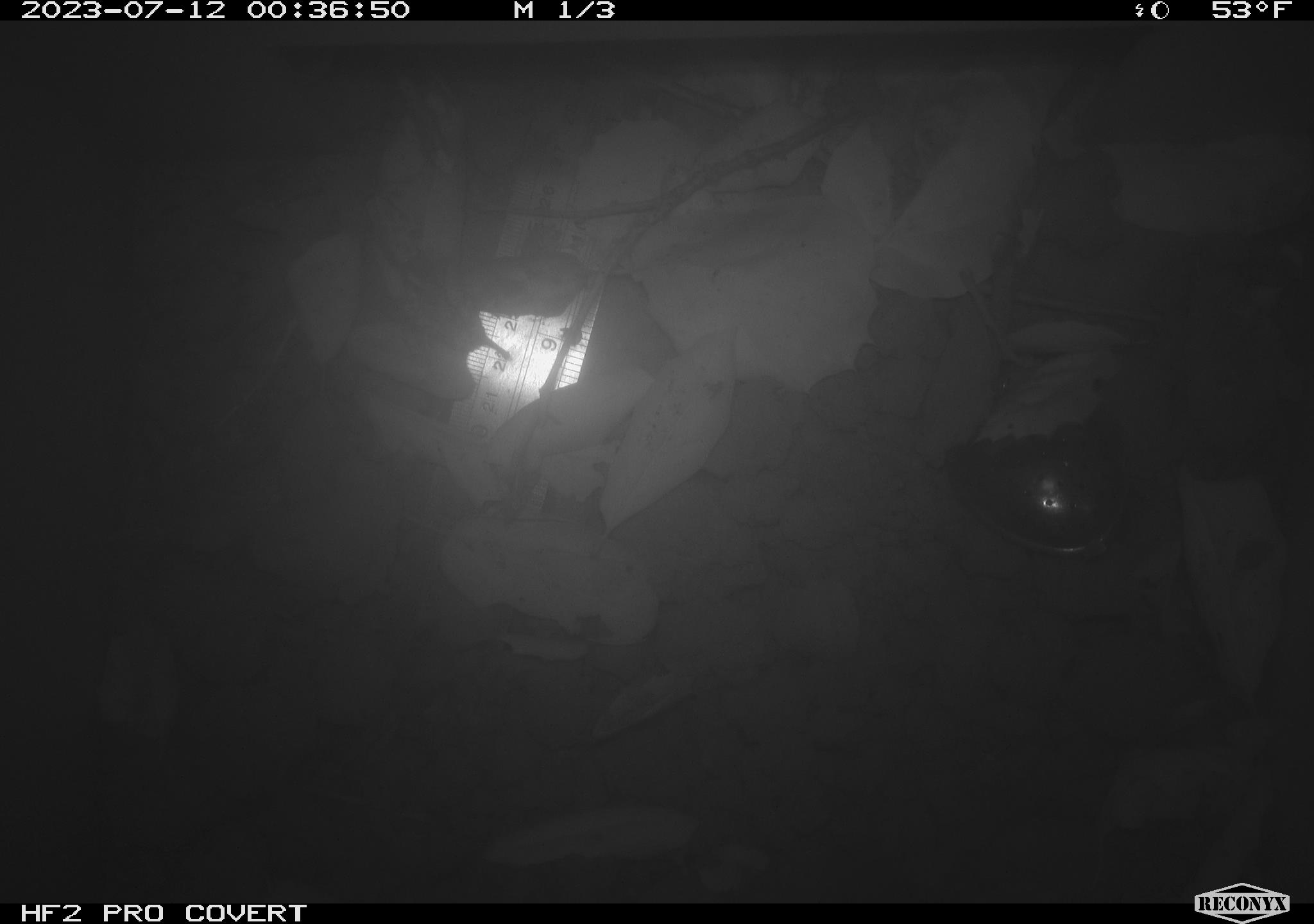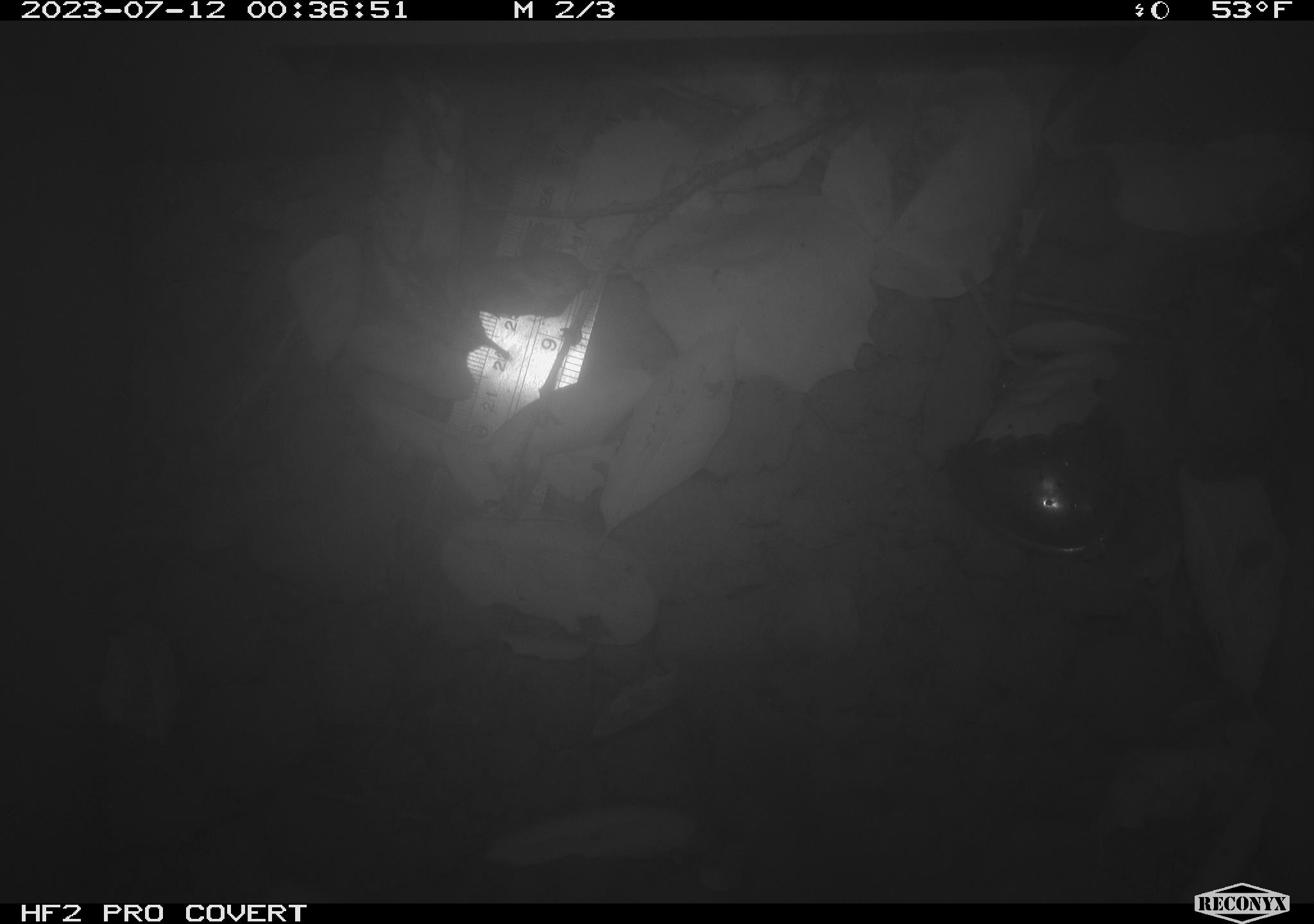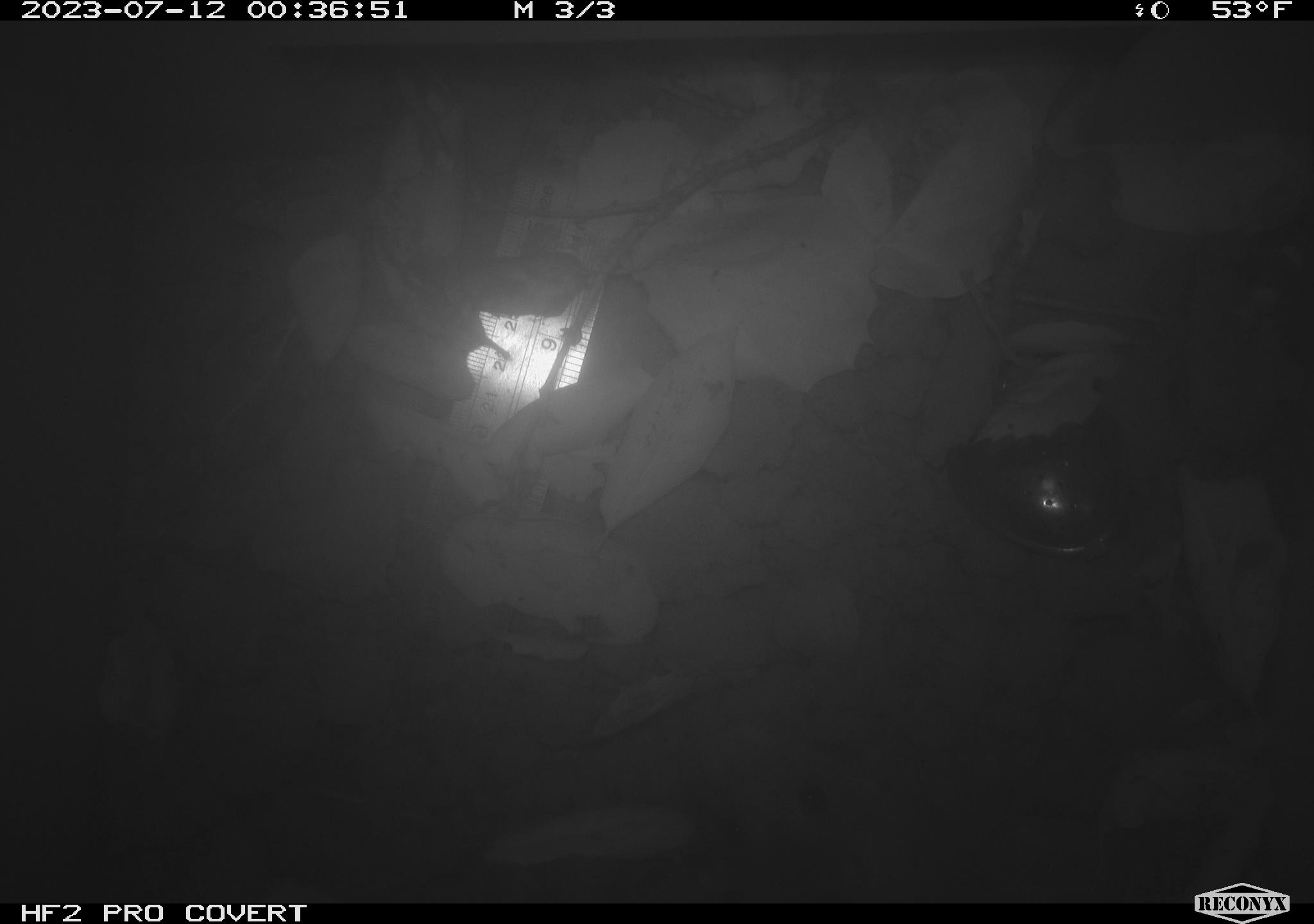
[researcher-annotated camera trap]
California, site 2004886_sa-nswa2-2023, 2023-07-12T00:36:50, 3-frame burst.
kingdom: Animalia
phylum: Chordata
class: Mammalia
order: Rodentia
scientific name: Rodentia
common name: mouse species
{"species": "mouse species (Rodentia)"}